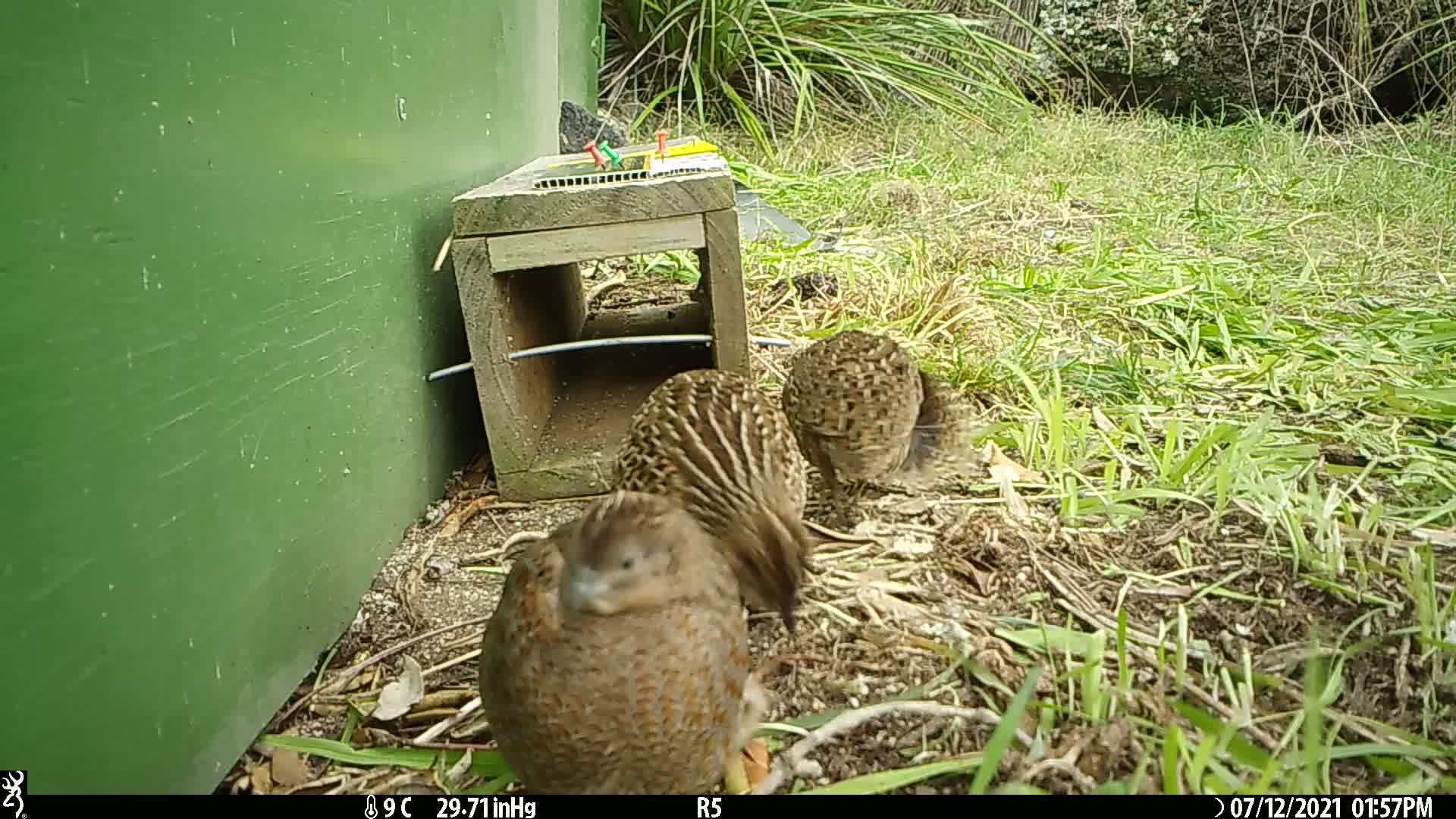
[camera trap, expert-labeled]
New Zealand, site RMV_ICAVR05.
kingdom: Animalia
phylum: Chordata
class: Aves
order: Galliformes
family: Phasianidae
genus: Synoicus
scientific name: Synoicus ypsilophorus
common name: brown quail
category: quail brown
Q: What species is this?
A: Quail brown (brown quail) (Synoicus ypsilophorus).